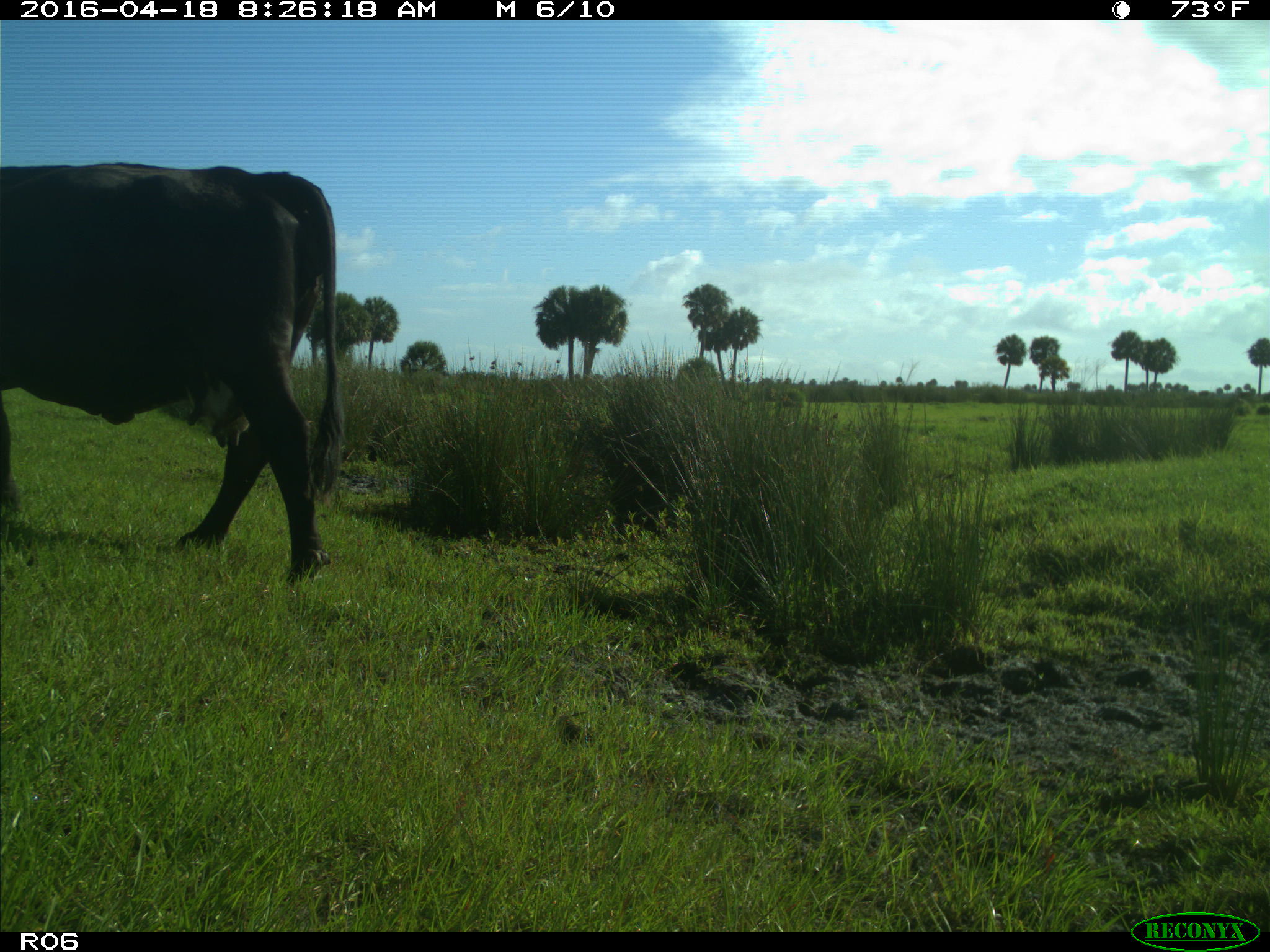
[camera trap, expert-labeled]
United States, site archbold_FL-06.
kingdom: Animalia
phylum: Chordata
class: Mammalia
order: Artiodactyla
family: Bovidae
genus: Bos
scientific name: Bos taurus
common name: domestic cow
Bos taurus (domestic cow).